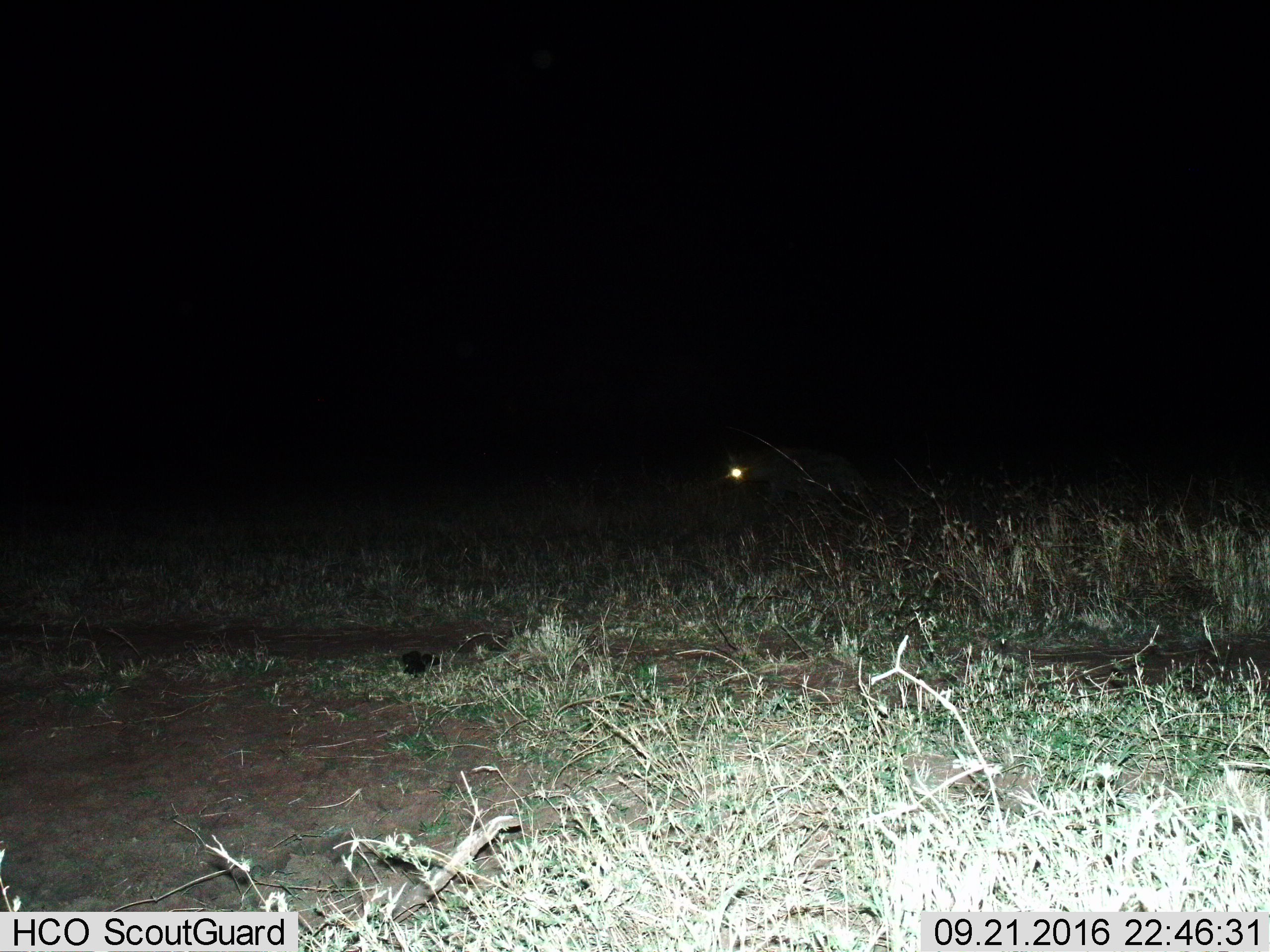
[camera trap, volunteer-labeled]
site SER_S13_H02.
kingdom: Animalia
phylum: Chordata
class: Mammalia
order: Carnivora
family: Hyaenidae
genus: Crocuta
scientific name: Crocuta crocuta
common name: spotted hyena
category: hyenaspotted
Hyenaspotted (spotted hyena) (Crocuta crocuta), count 1. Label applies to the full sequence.